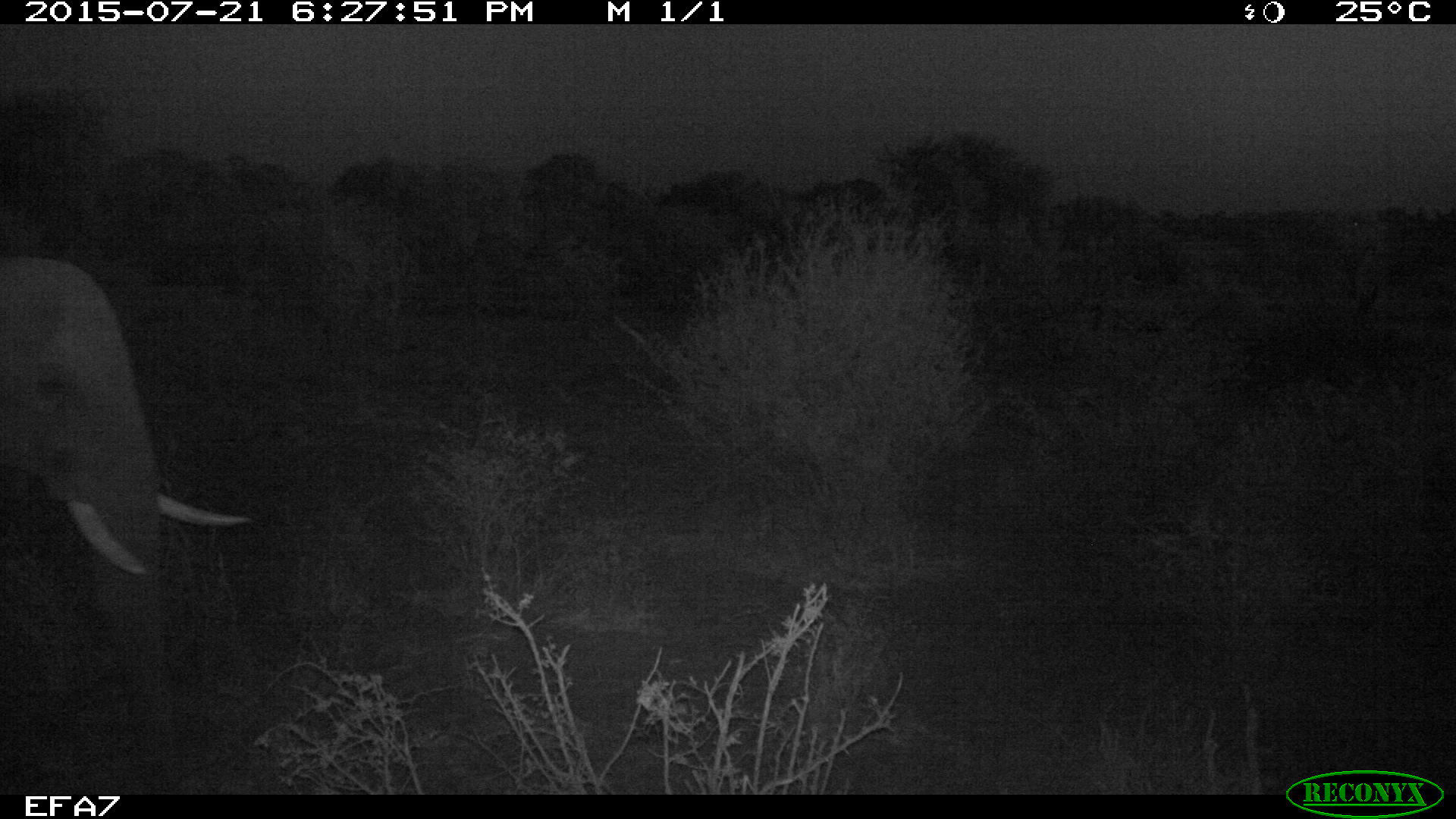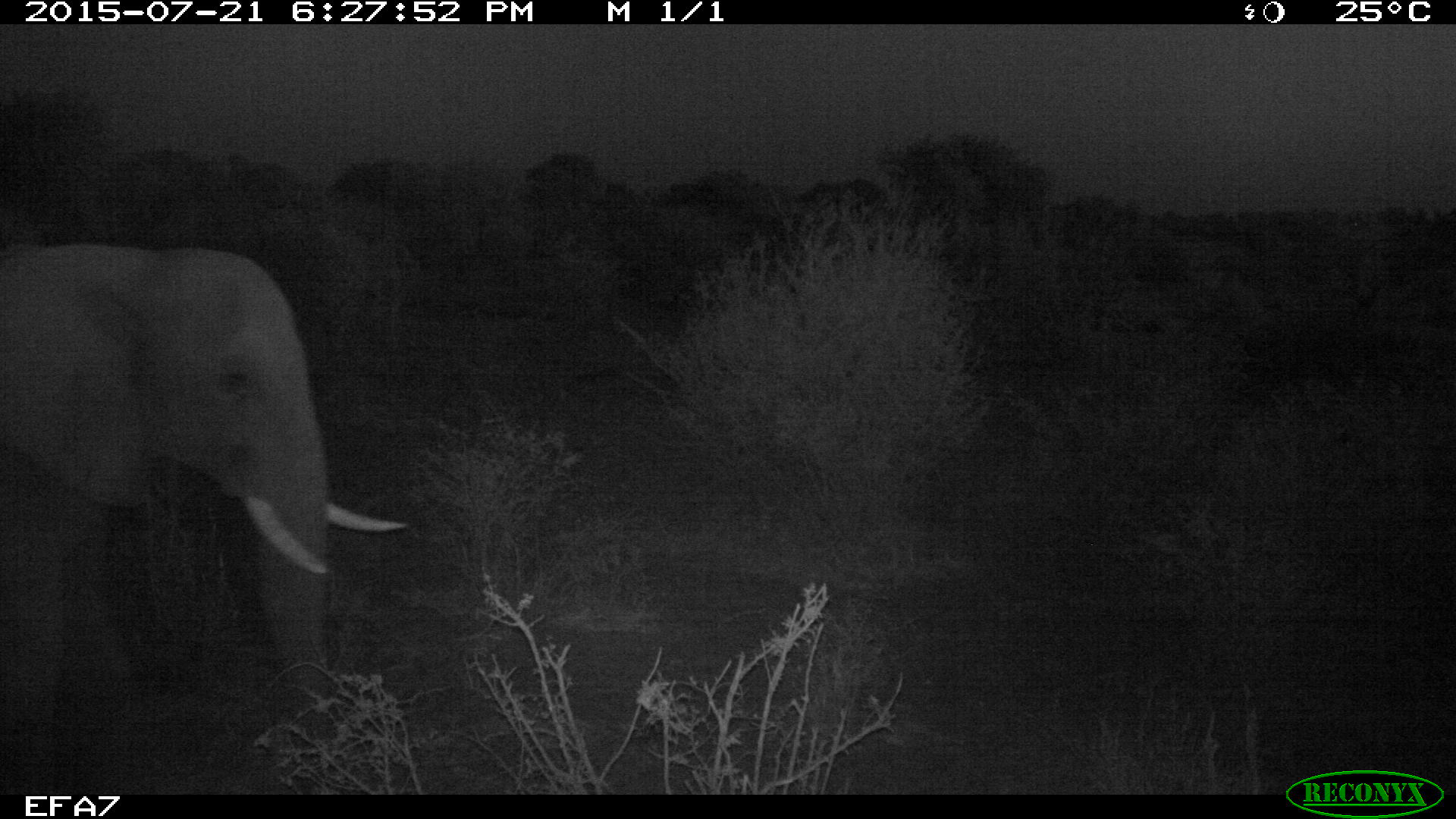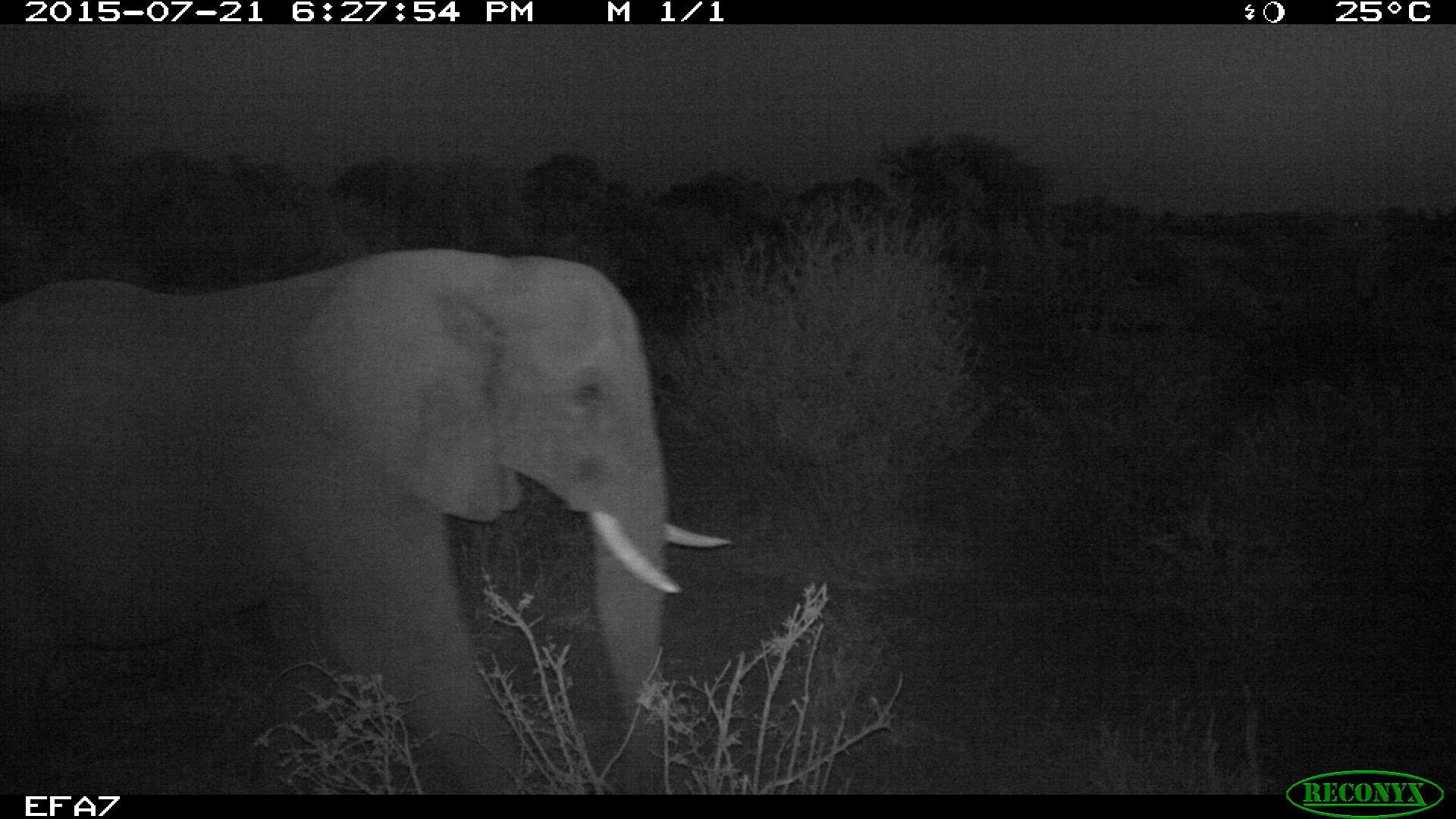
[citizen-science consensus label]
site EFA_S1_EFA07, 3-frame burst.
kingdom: Animalia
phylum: Chordata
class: Mammalia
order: Proboscidea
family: Elephantidae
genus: Loxodonta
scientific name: Loxodonta africana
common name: african bush elephant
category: elephant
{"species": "elephant (african bush elephant) (Loxodonta africana)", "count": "1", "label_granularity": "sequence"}